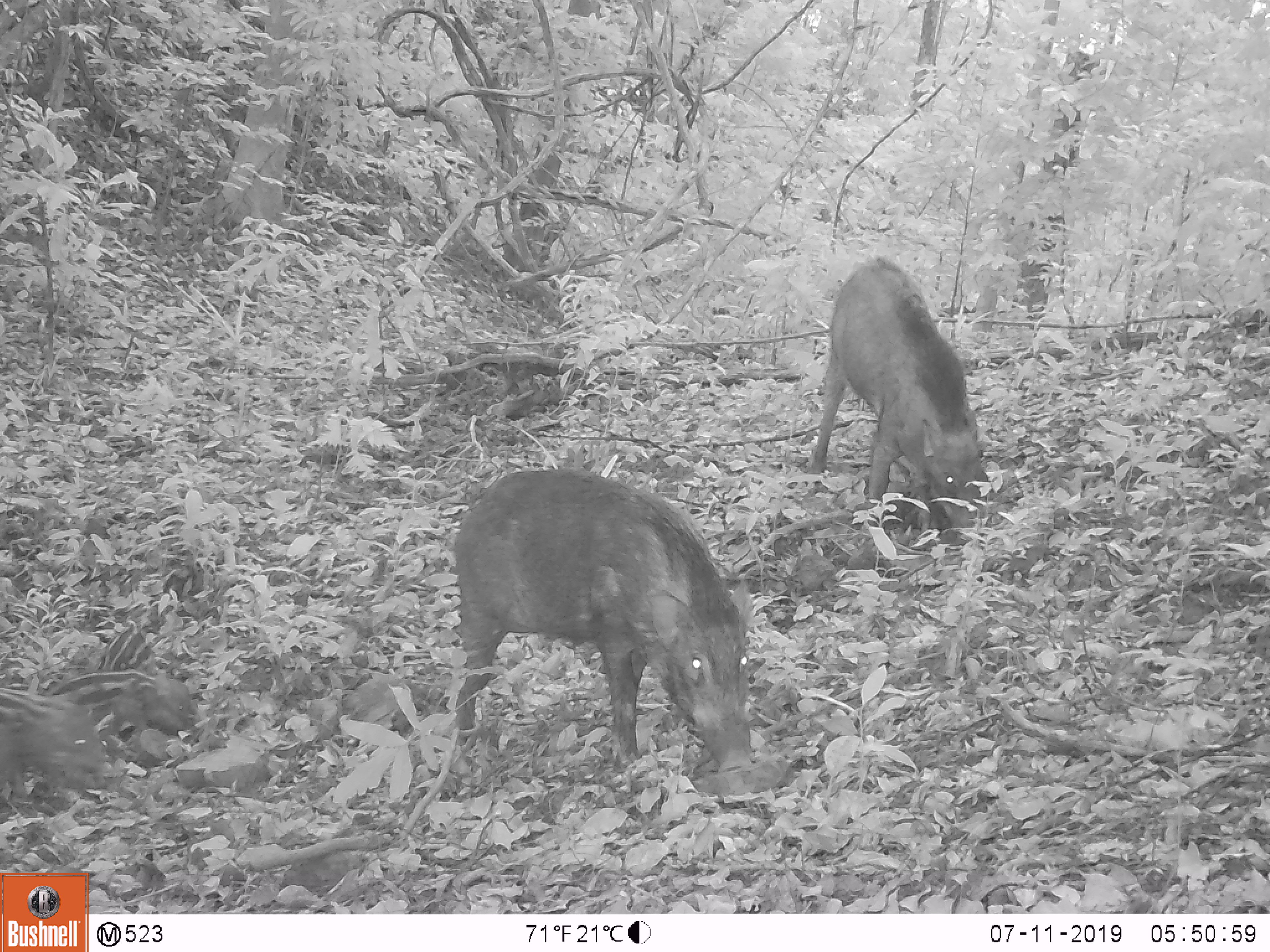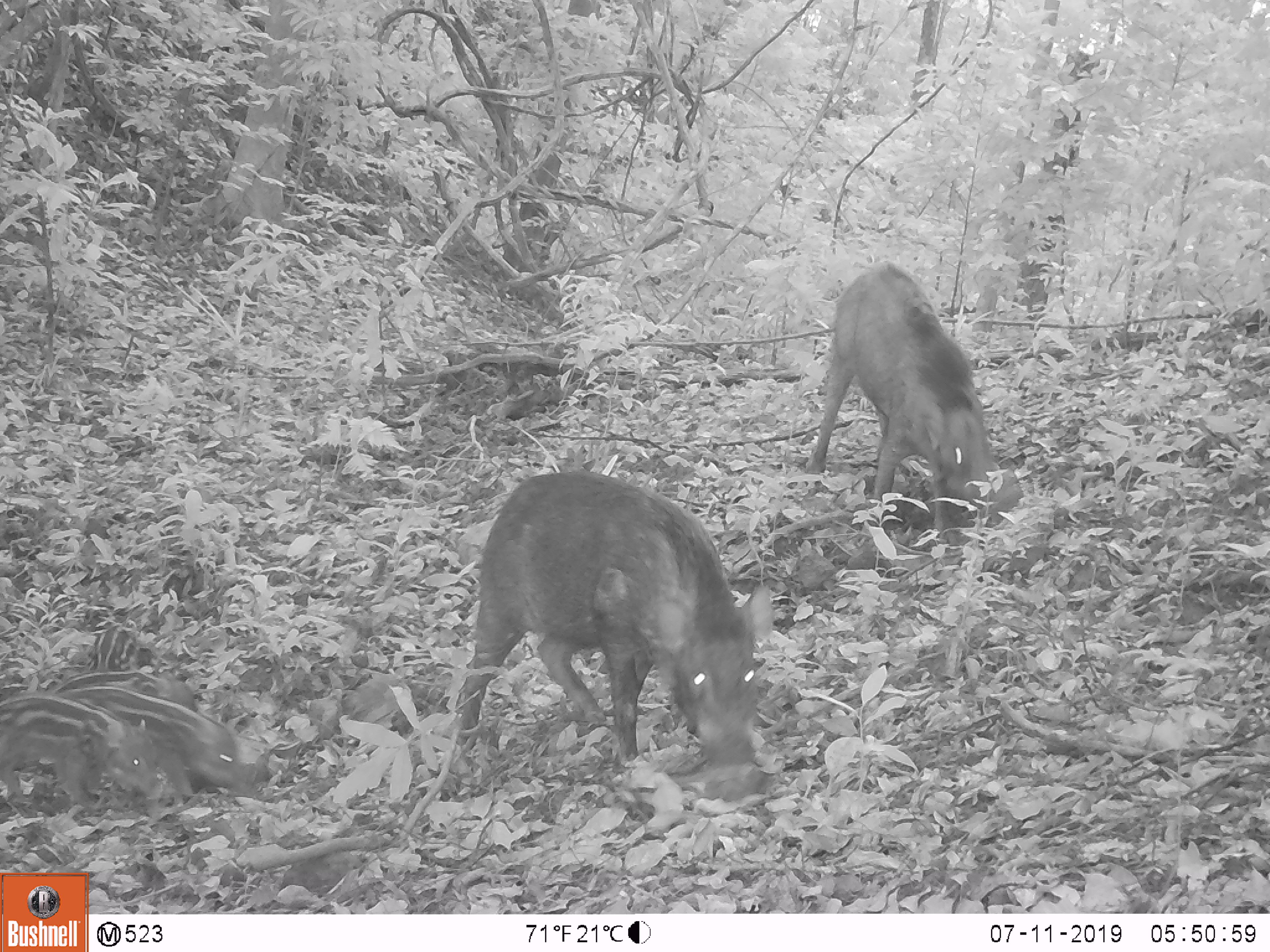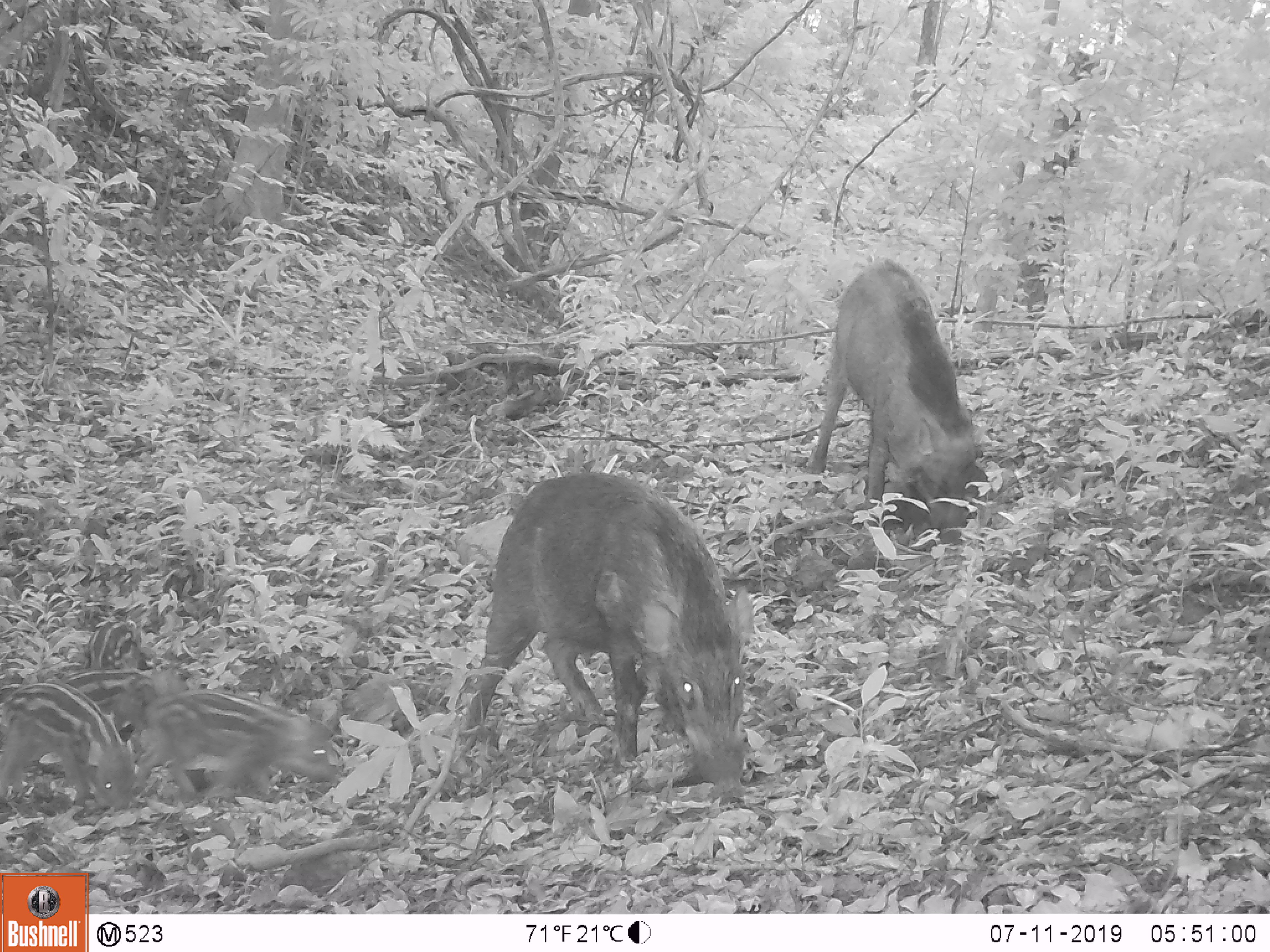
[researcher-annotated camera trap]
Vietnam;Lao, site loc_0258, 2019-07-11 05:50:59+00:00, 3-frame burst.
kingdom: Animalia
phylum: Chordata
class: Mammalia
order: Artiodactyla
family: Suidae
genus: Sus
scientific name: Sus scrofa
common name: eurasian wild pig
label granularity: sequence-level